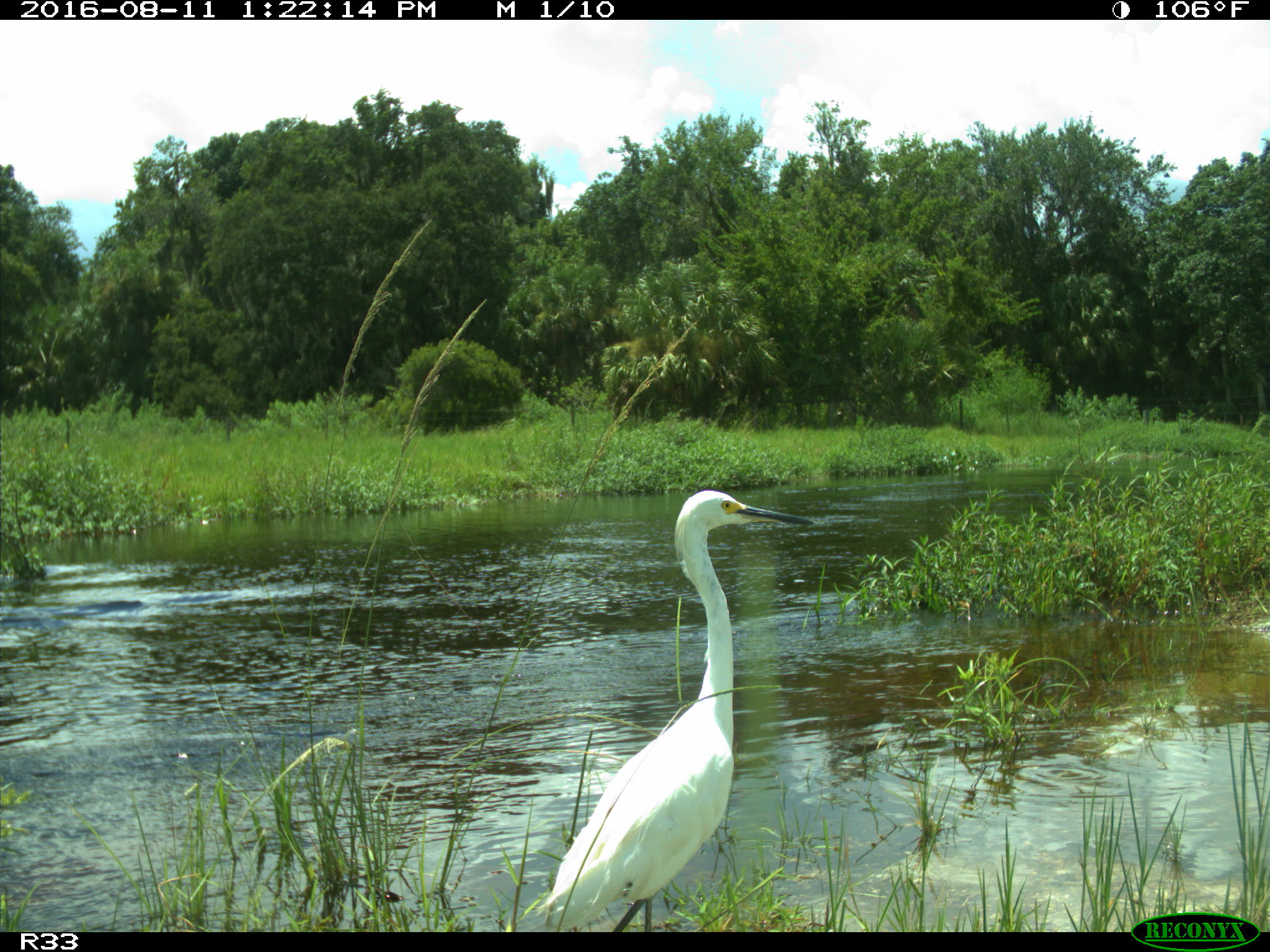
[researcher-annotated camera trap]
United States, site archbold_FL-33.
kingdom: Animalia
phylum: Chordata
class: Aves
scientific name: Aves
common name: birds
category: unidentified bird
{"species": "unidentified bird (birds) (Aves)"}